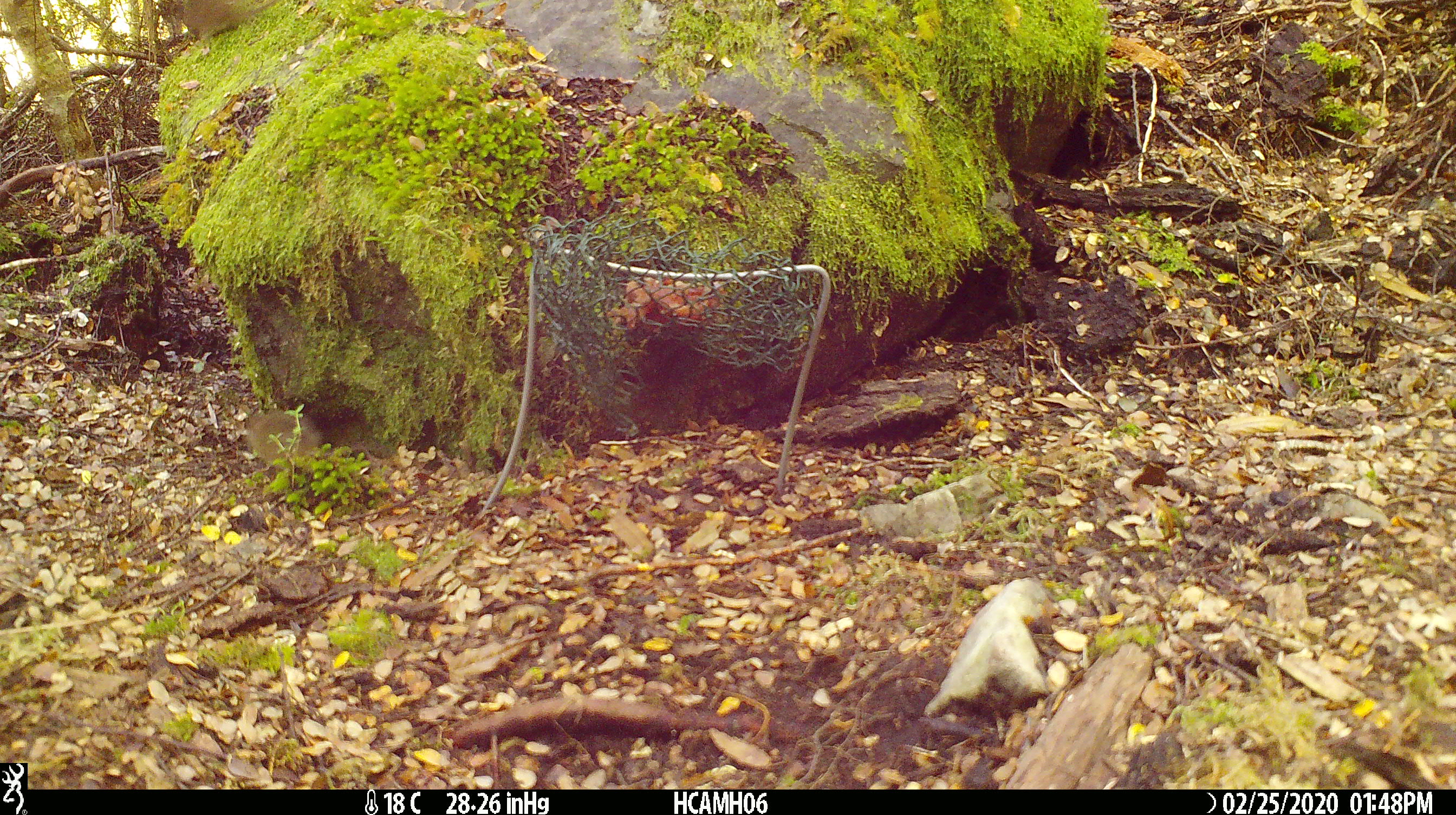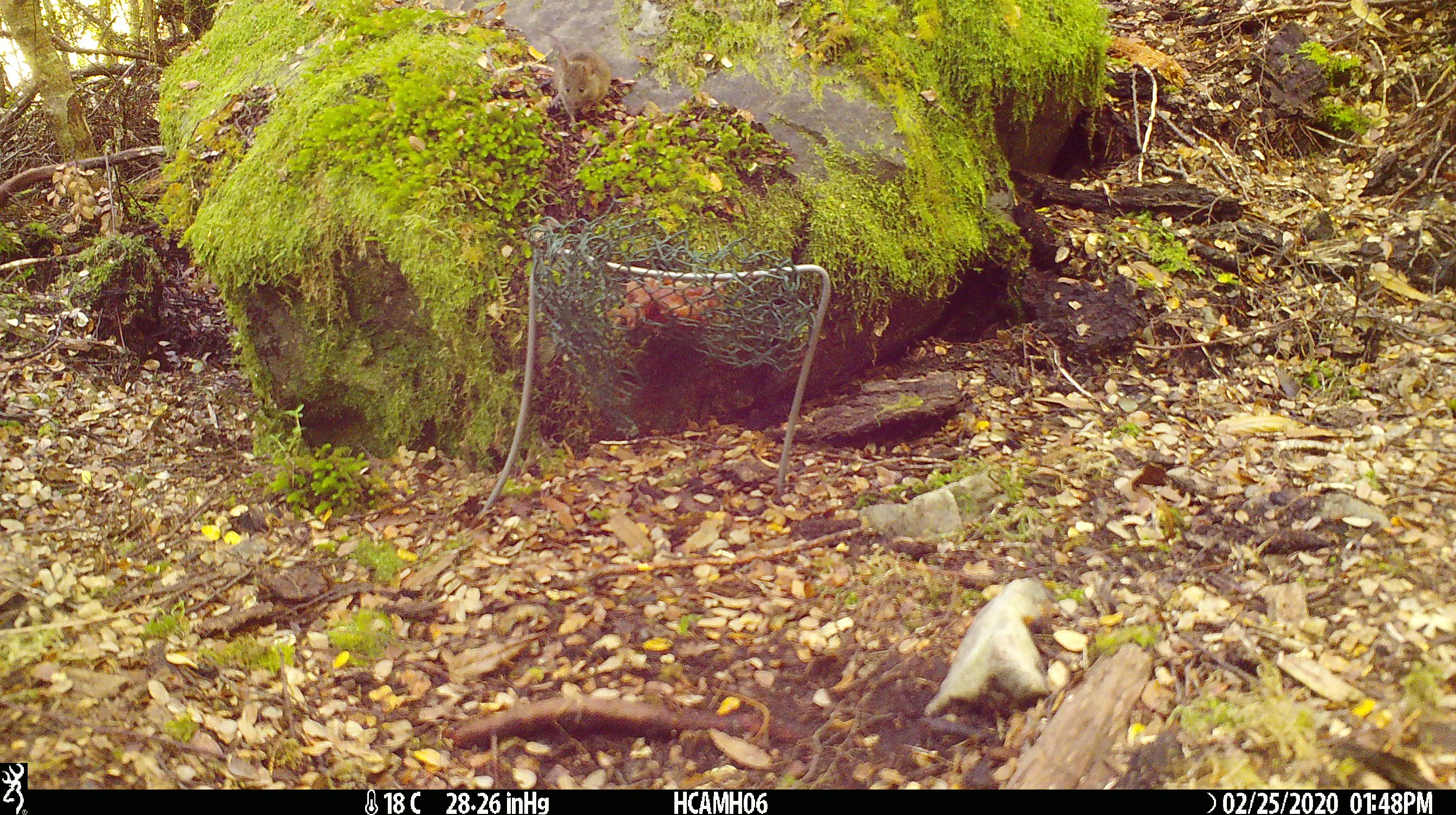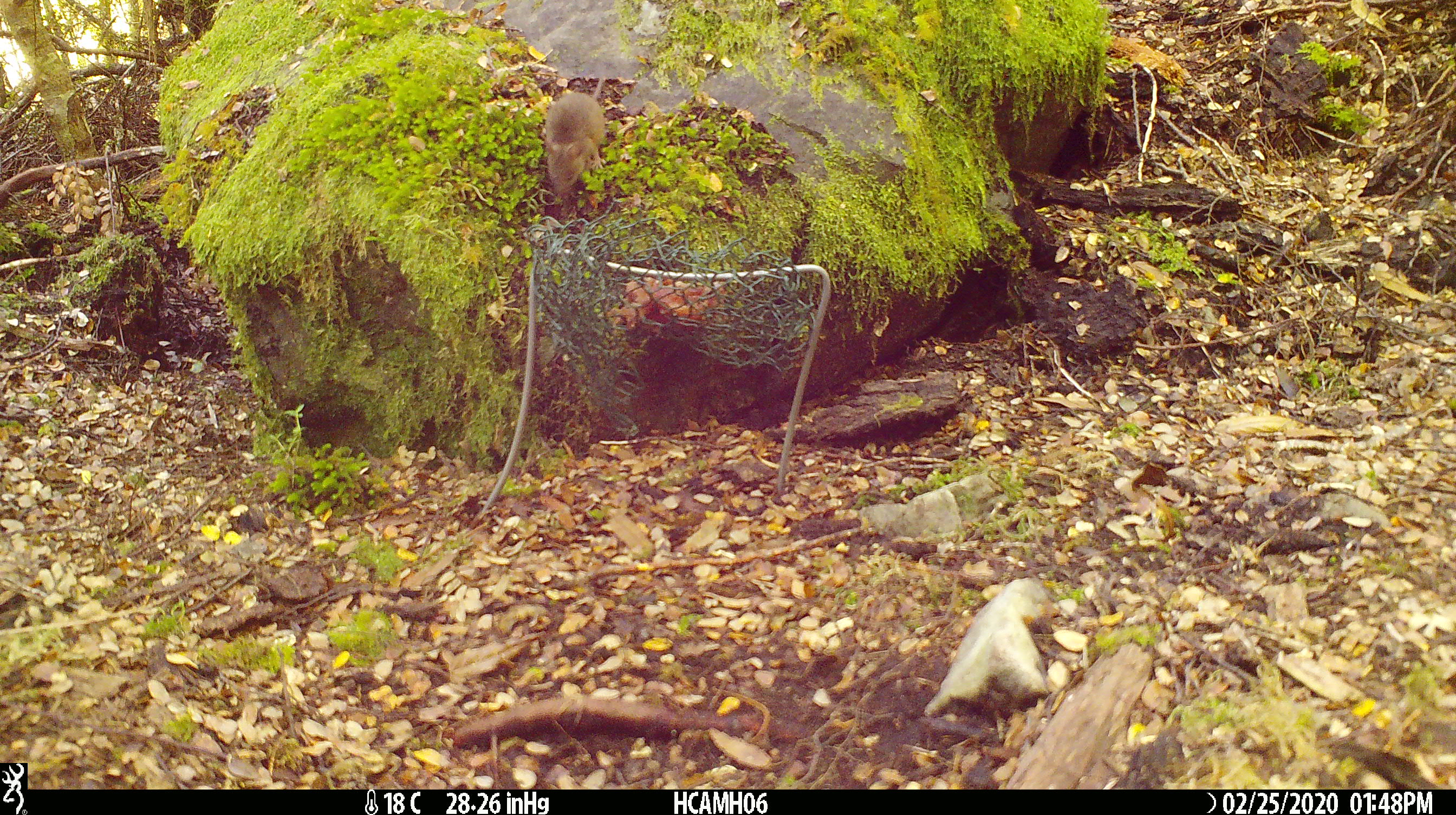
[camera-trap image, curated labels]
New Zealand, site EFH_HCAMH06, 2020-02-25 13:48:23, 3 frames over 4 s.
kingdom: Animalia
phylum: Chordata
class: Mammalia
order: Rodentia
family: Muridae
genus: Mus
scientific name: Mus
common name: mouse